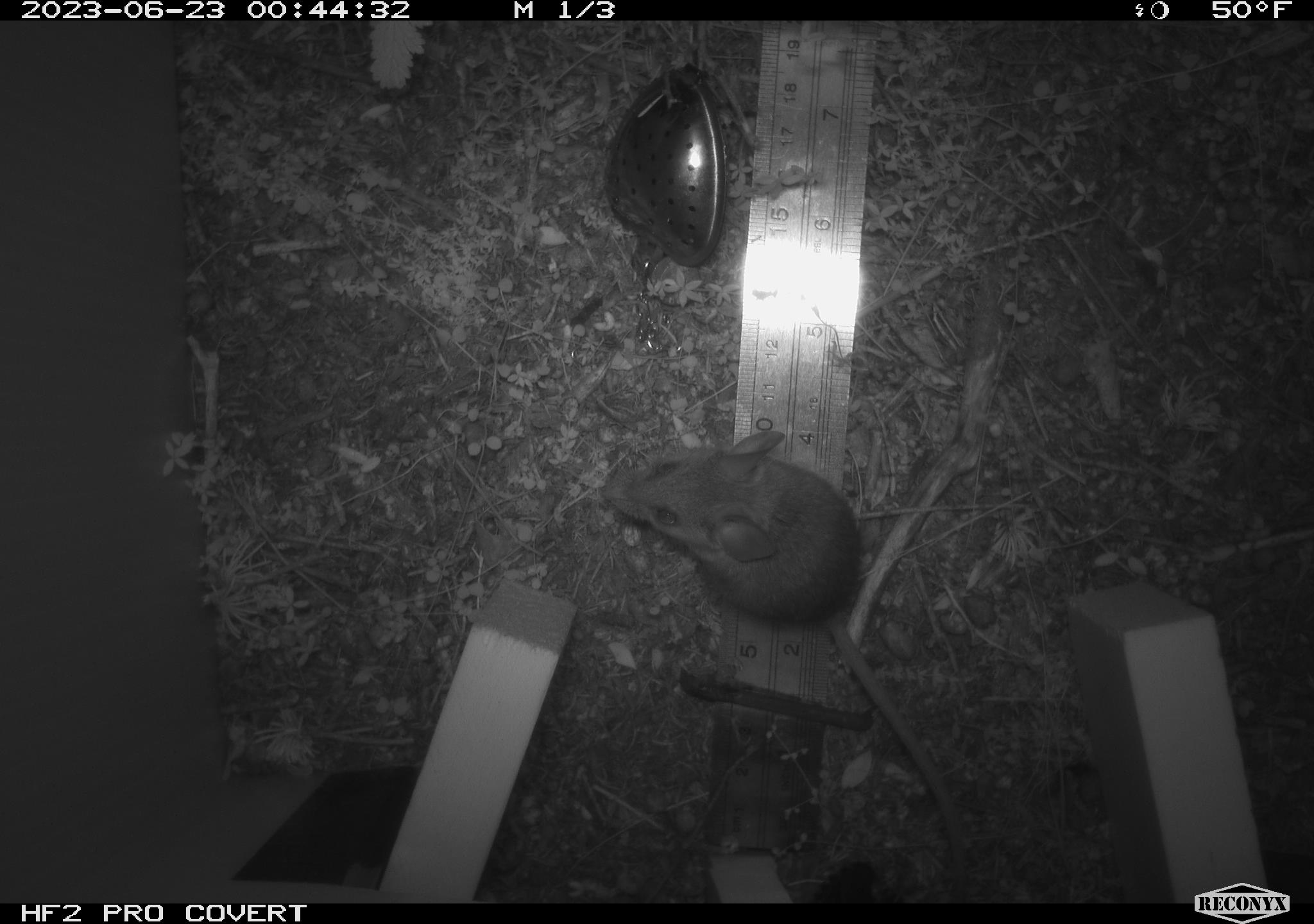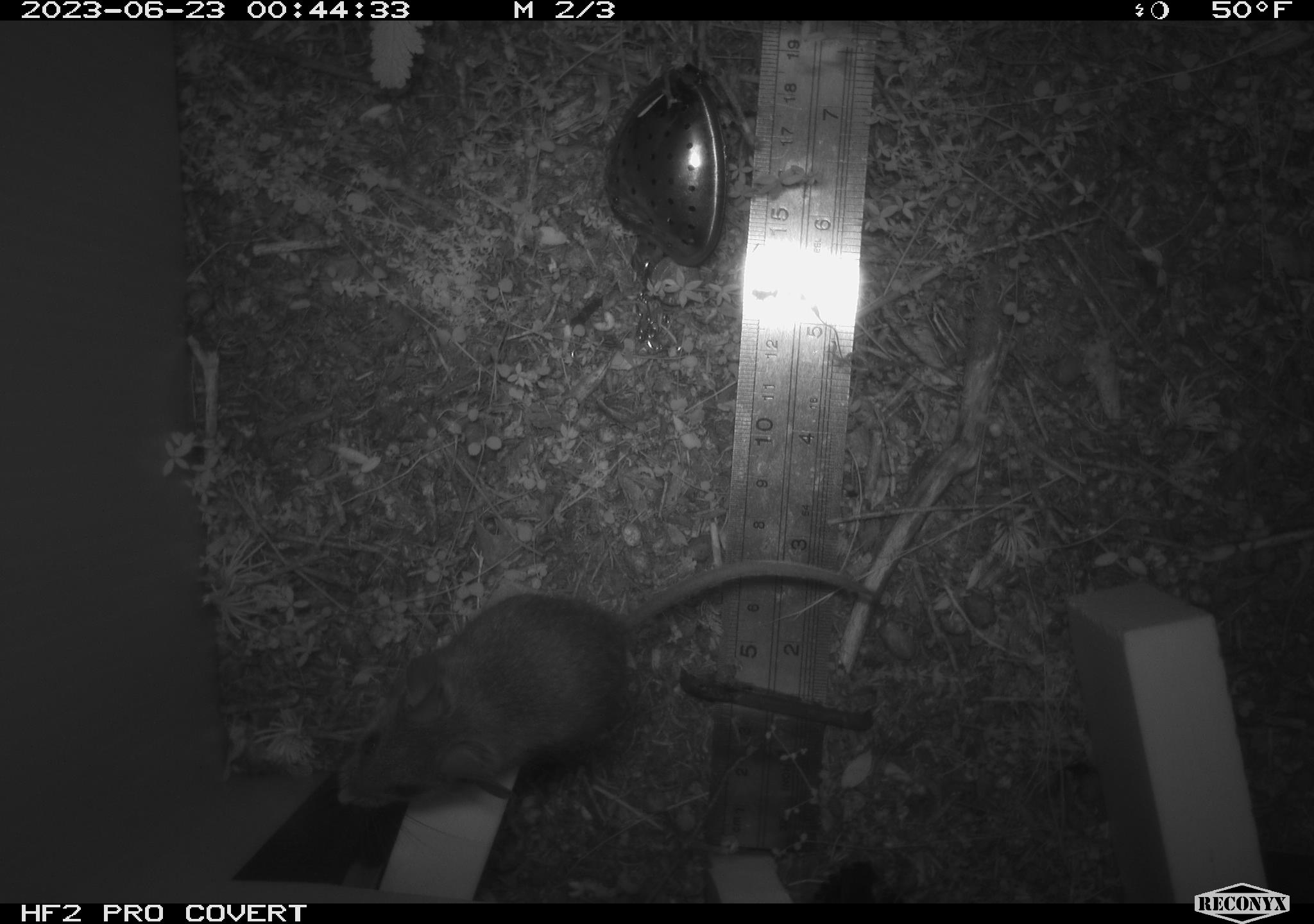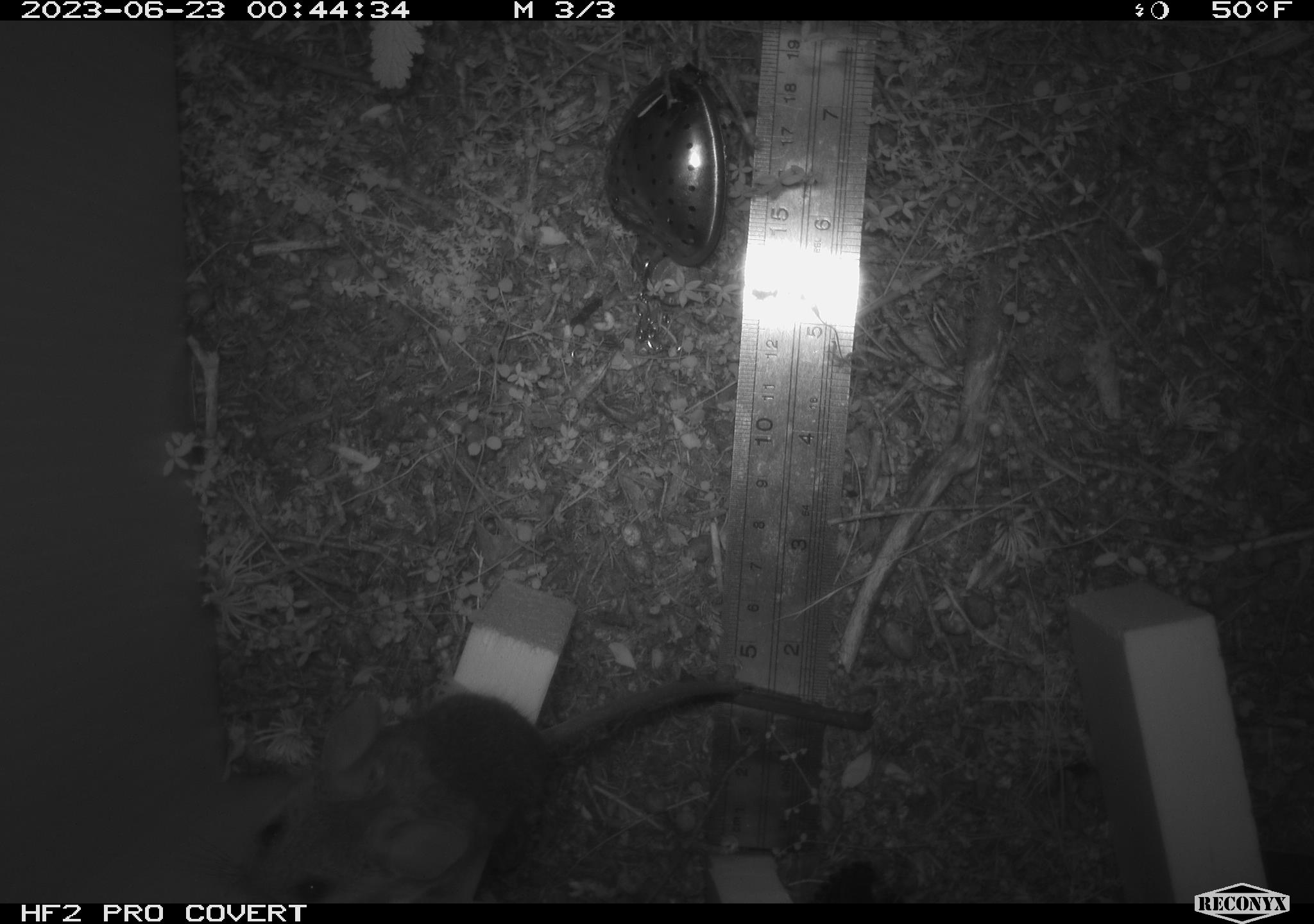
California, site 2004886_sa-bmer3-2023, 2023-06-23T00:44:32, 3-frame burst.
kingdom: Animalia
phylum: Chordata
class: Mammalia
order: Rodentia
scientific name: Rodentia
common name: mouse species